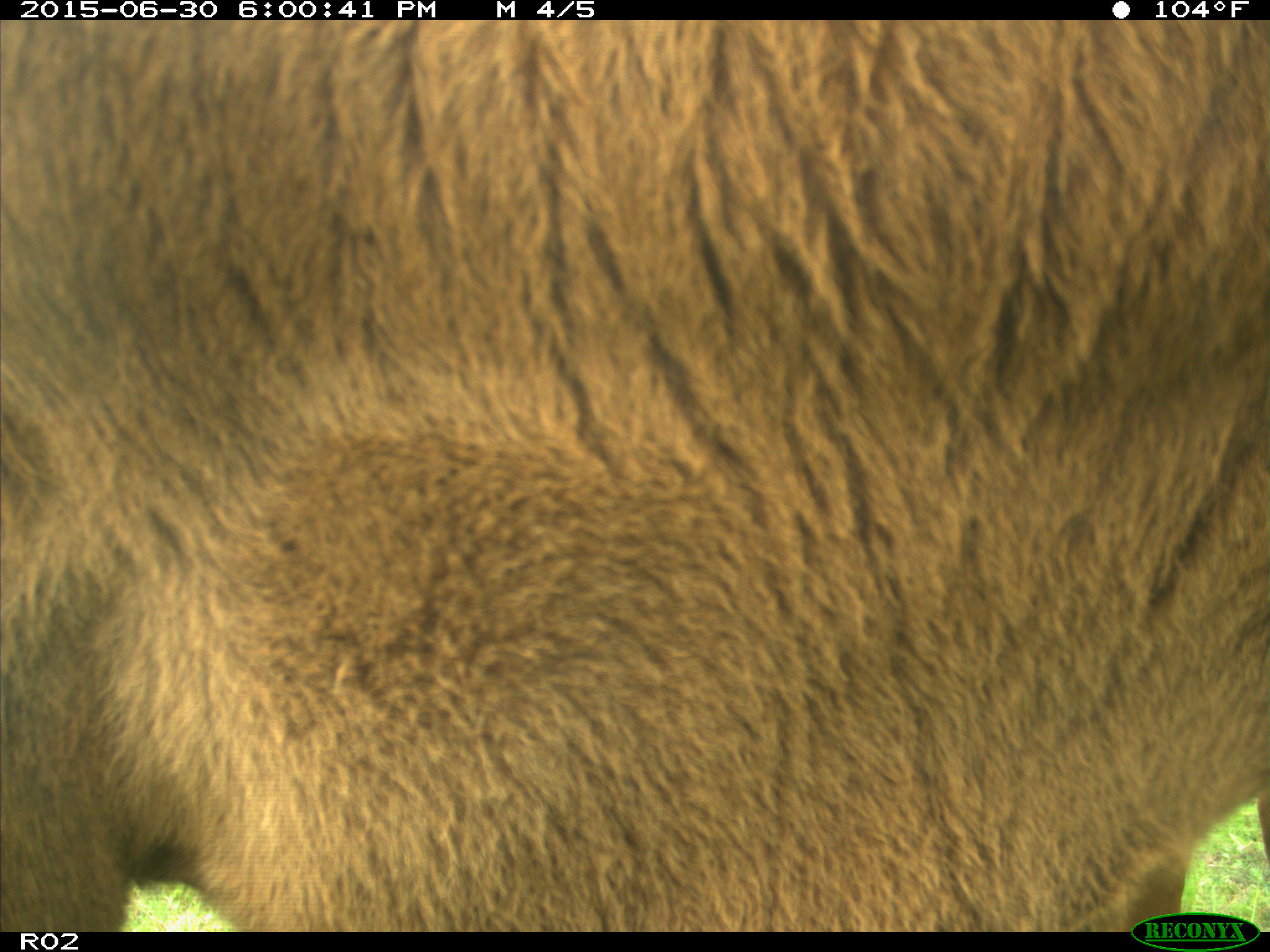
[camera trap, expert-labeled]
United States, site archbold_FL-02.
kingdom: Animalia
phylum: Chordata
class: Mammalia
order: Artiodactyla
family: Bovidae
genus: Bos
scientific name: Bos taurus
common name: domestic cow